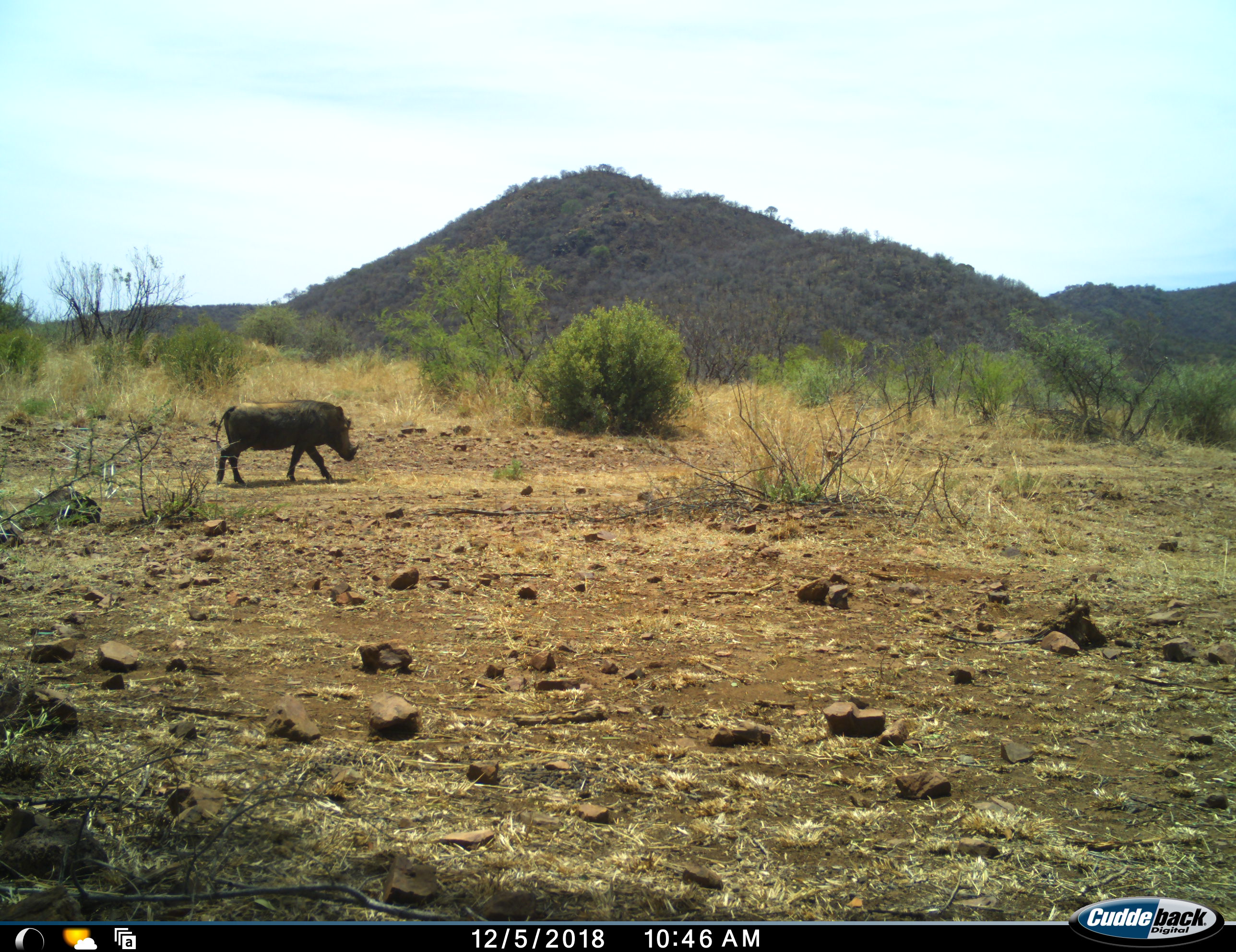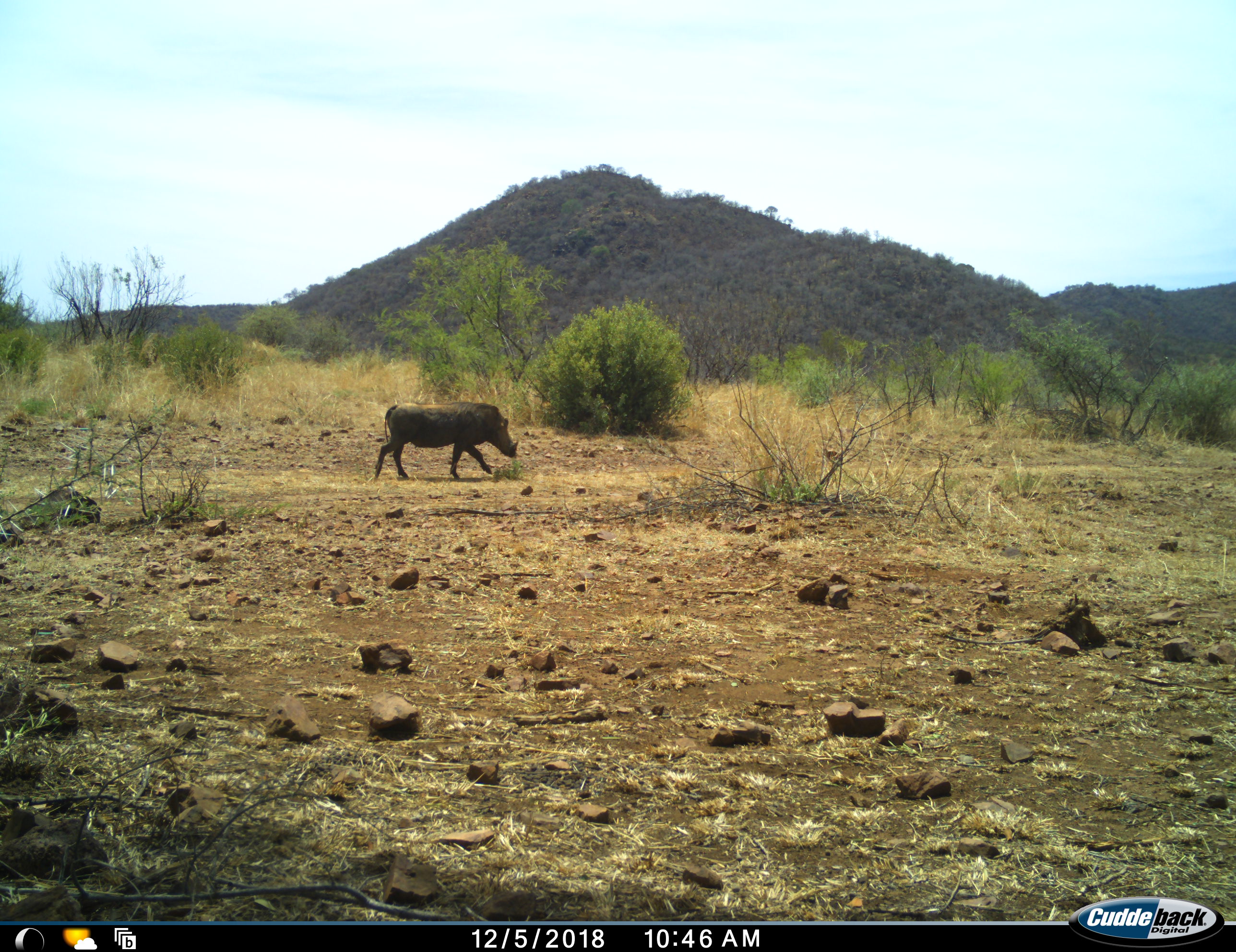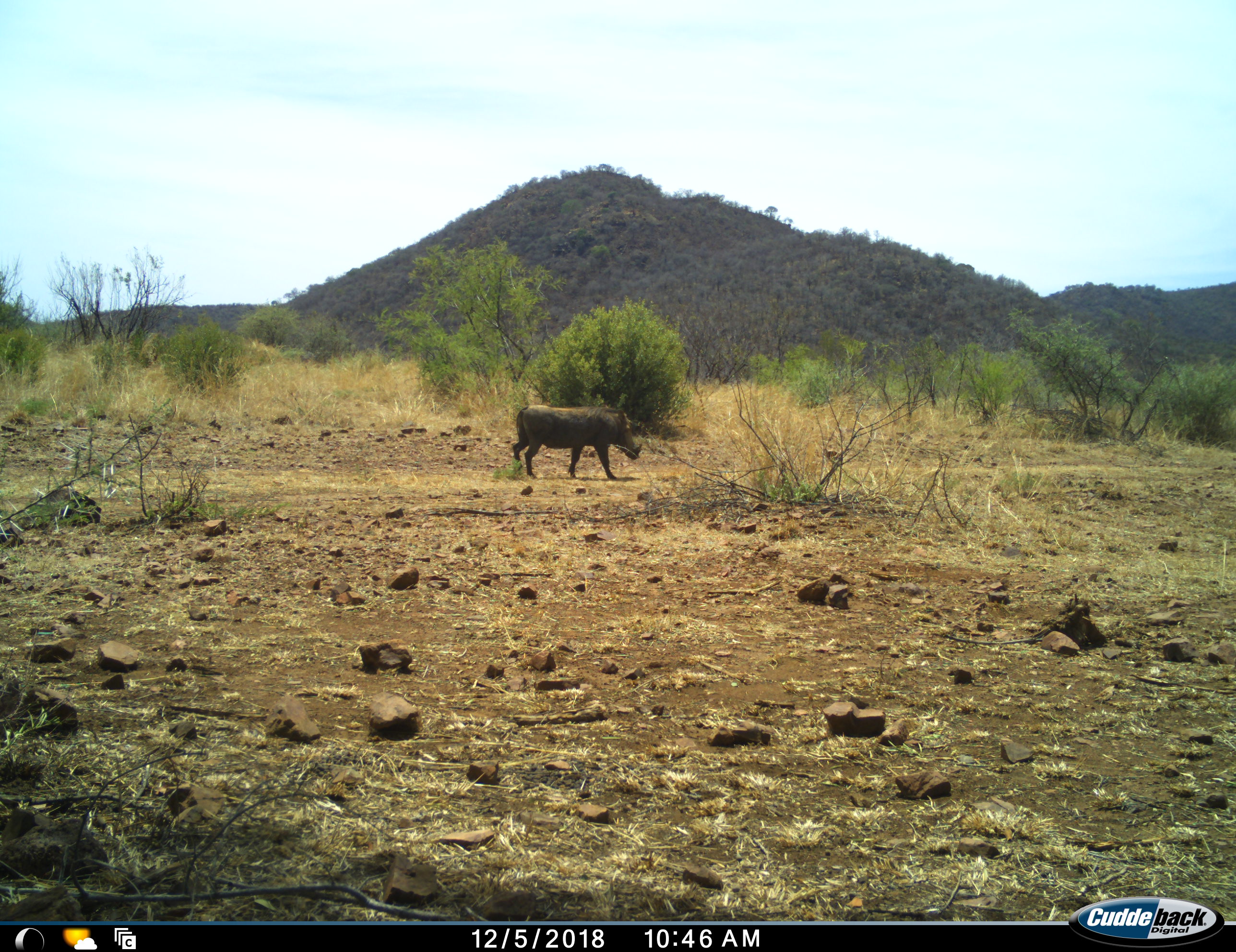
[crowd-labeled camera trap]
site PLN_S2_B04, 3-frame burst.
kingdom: Animalia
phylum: Chordata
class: Mammalia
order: Artiodactyla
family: Suidae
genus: Phacochoerus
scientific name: Phacochoerus africanus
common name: warthog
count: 1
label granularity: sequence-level